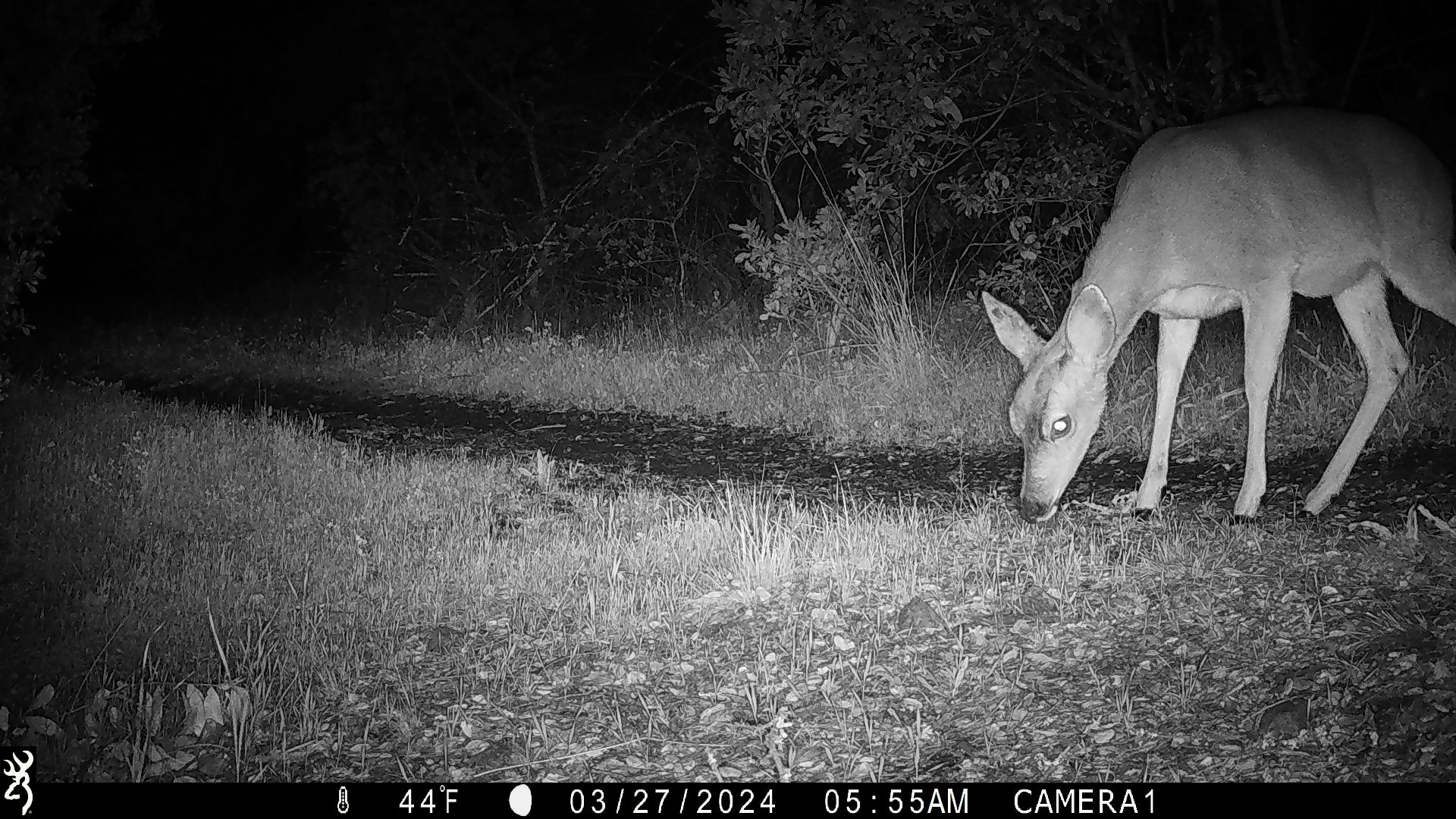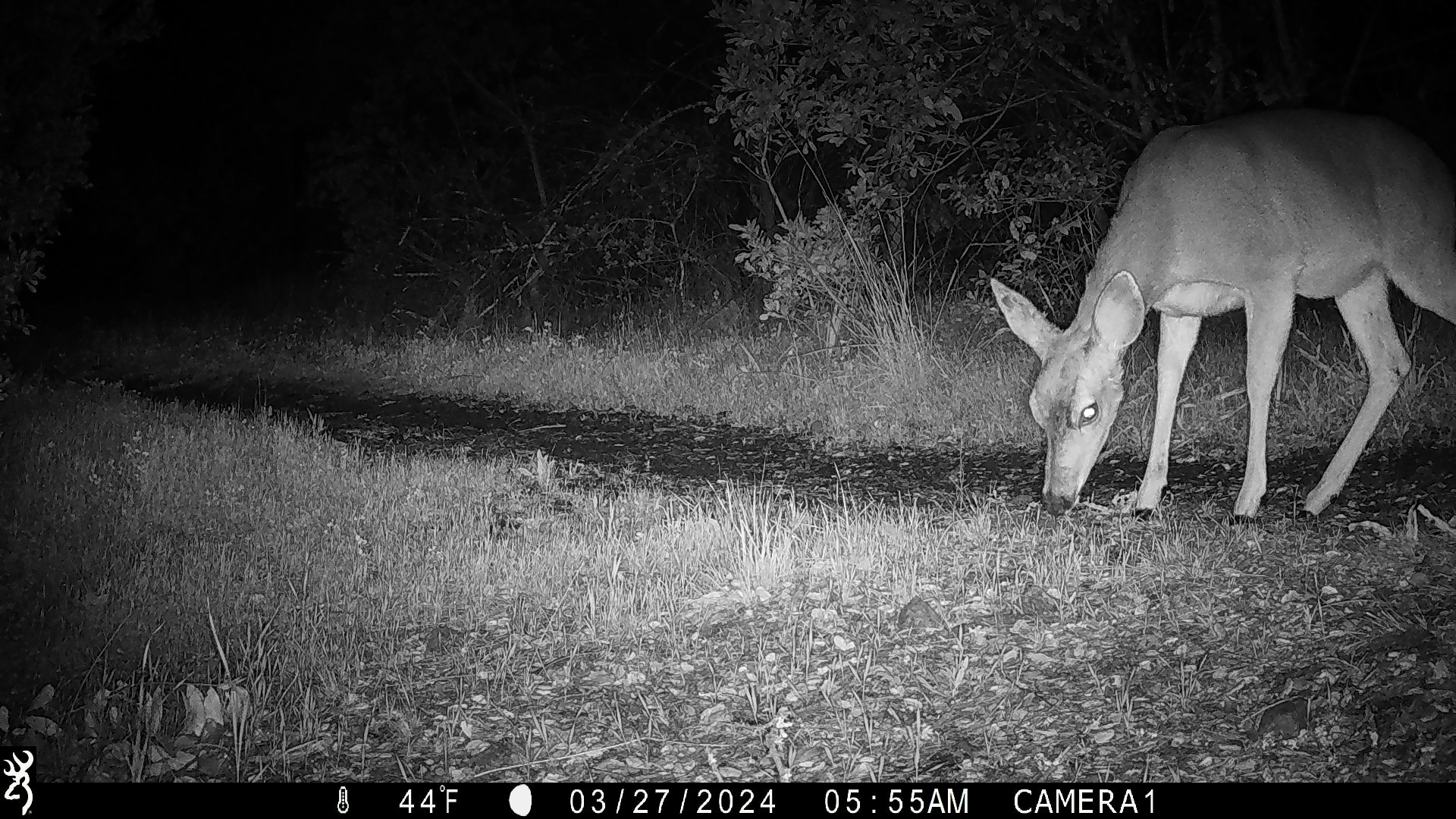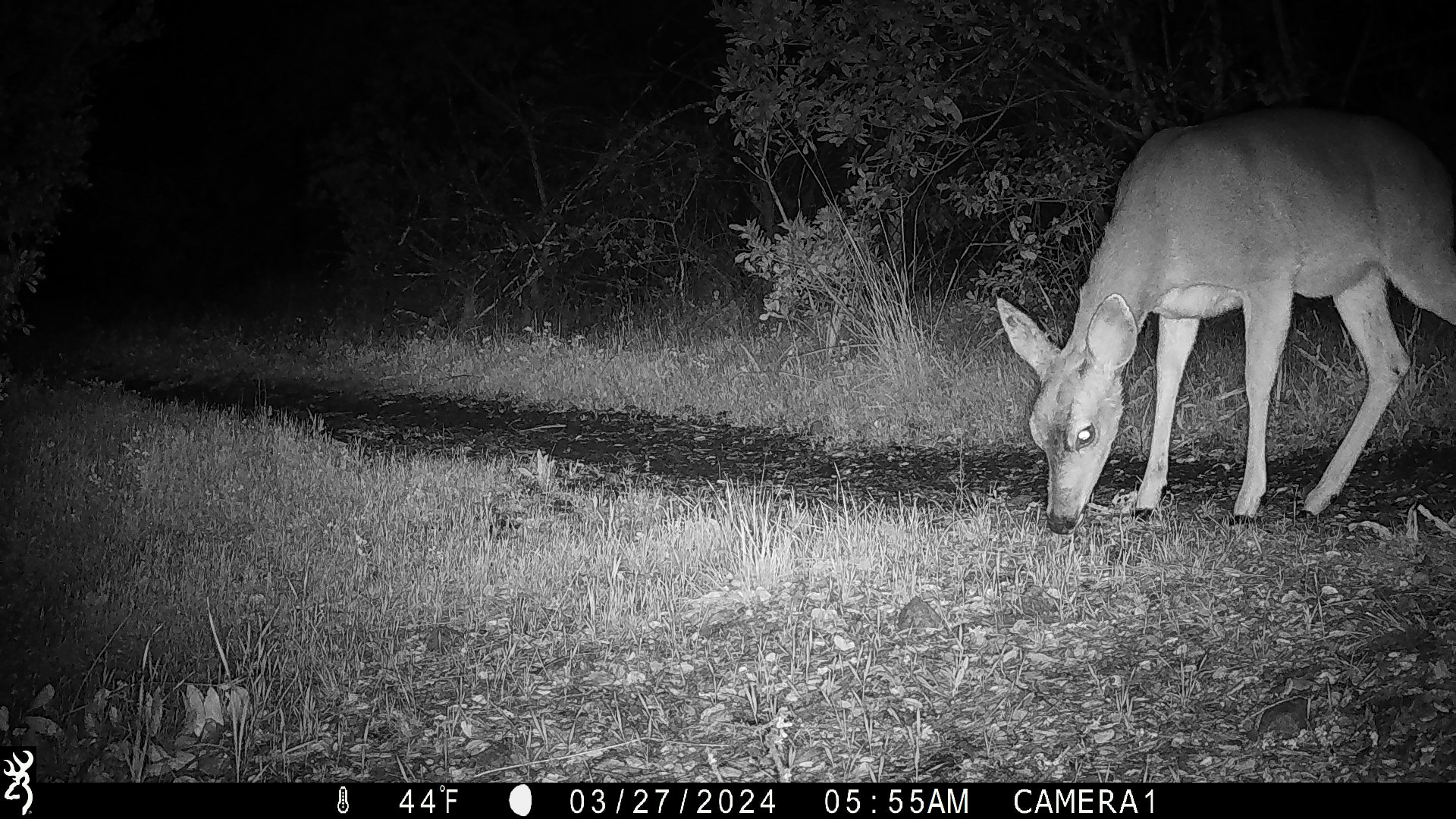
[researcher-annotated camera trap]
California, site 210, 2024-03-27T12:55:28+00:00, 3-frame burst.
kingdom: Animalia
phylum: Chordata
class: Mammalia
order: Artiodactyla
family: Cervidae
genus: Odocoileus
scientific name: Odocoileus hemionus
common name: mule deer